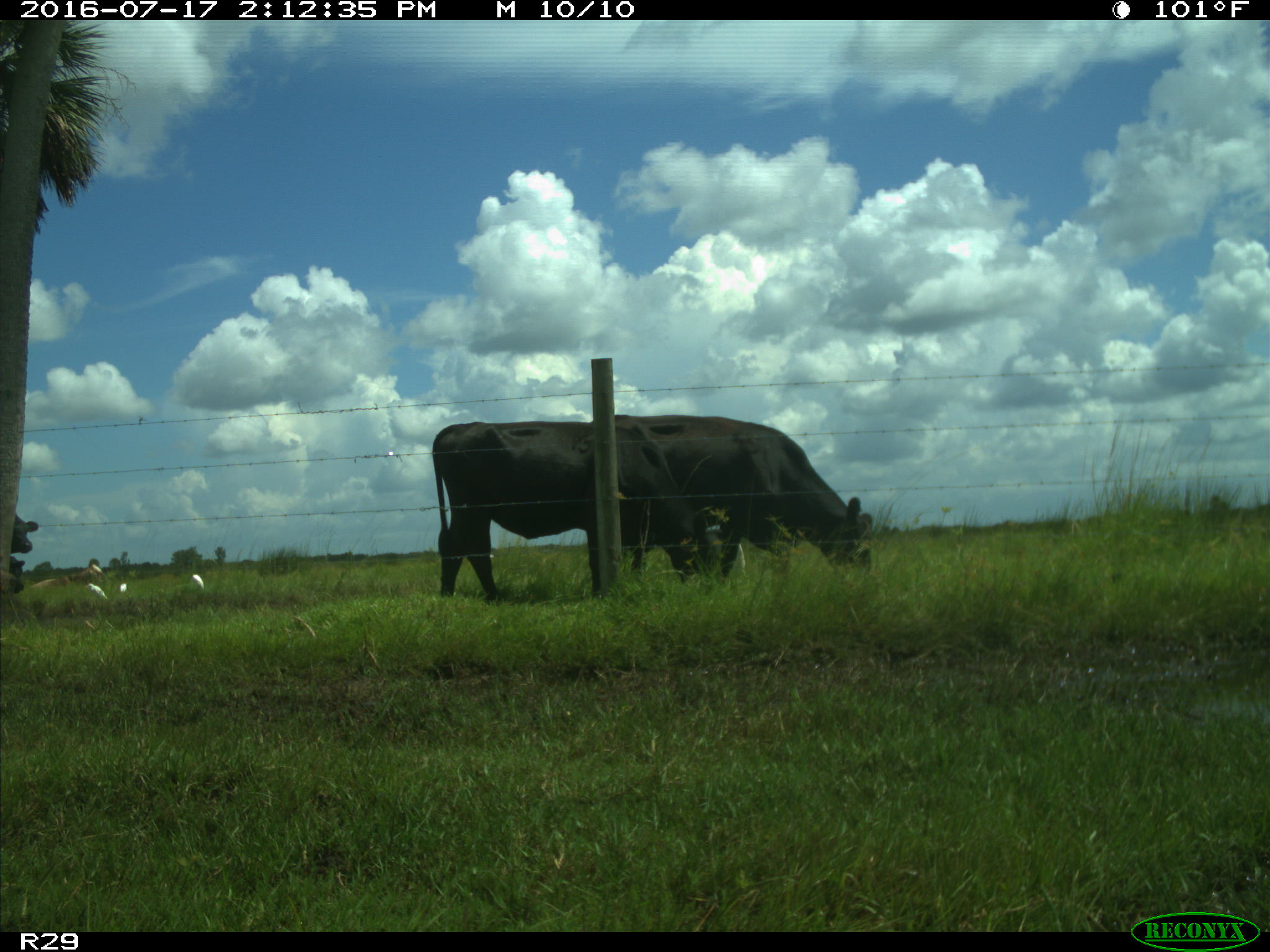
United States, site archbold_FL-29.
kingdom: Animalia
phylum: Chordata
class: Mammalia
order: Artiodactyla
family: Bovidae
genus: Bos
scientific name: Bos taurus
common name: domestic cow